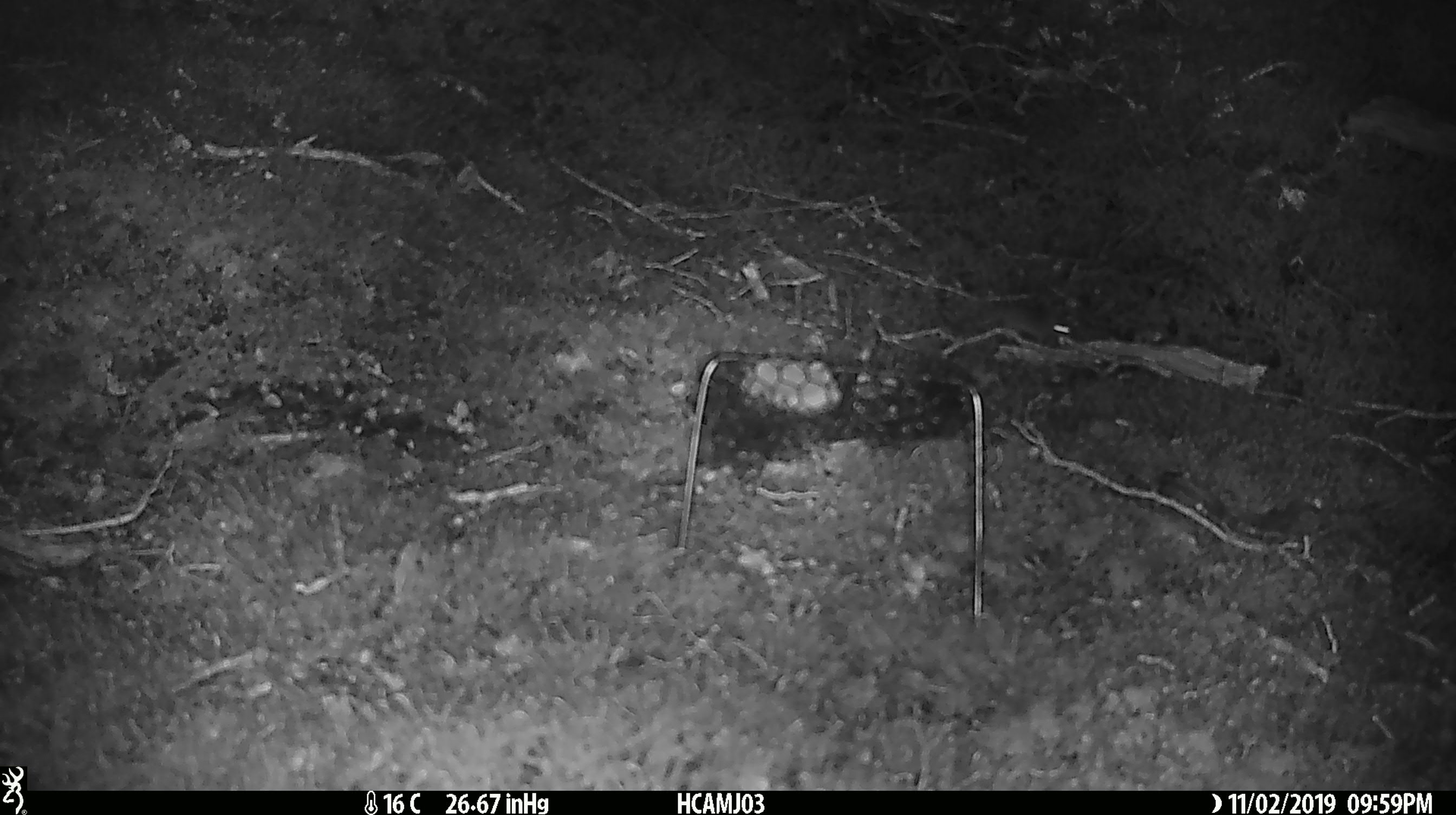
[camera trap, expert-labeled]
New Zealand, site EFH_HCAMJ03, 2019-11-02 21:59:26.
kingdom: Animalia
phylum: Chordata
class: Mammalia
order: Rodentia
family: Muridae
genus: Mus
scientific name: Mus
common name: mouse